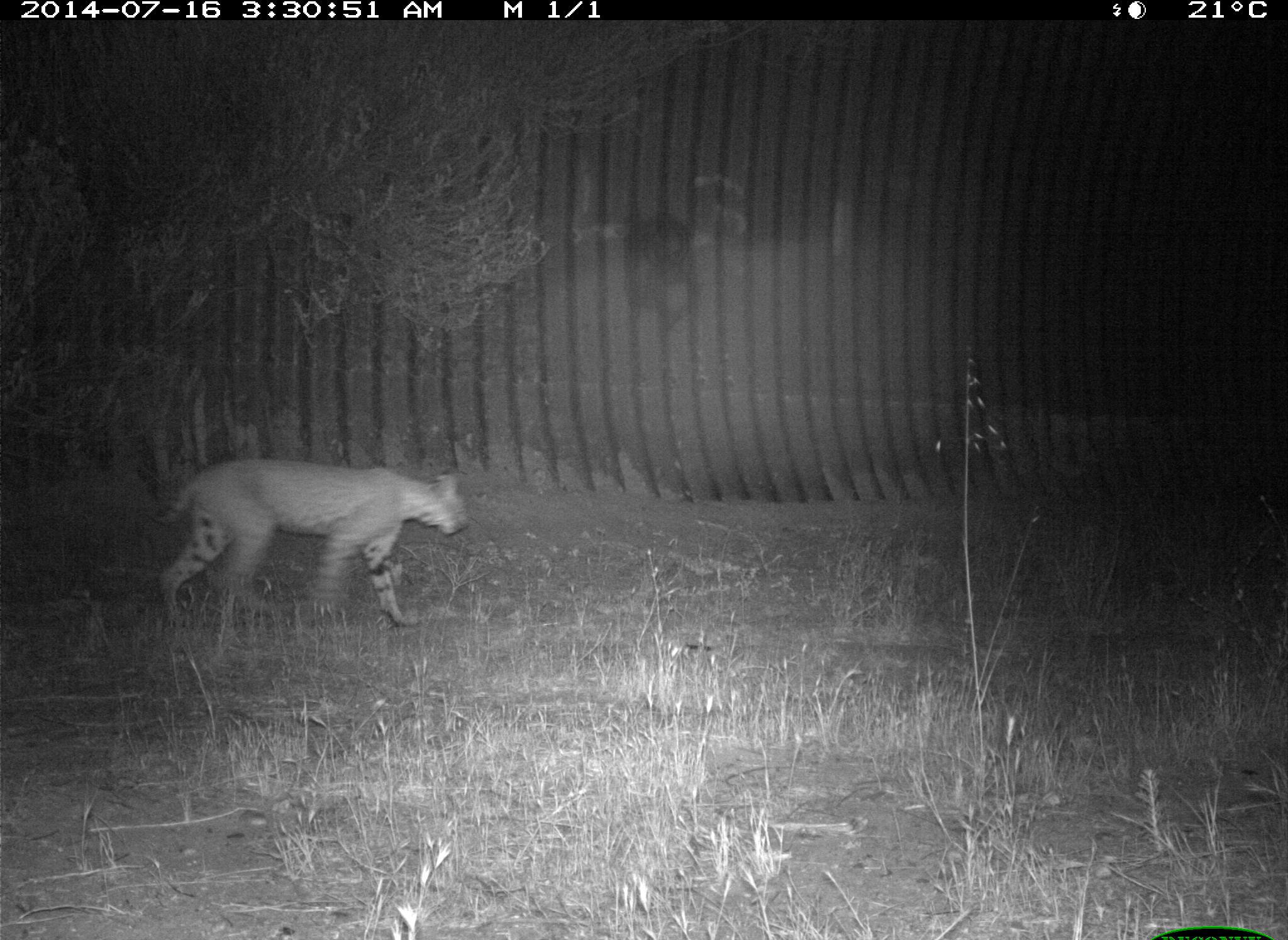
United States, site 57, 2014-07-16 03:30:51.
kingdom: Animalia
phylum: Chordata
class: Mammalia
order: Carnivora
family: Felidae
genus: Lynx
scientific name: Lynx rufus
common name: bobcat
Bobcat (Lynx rufus).